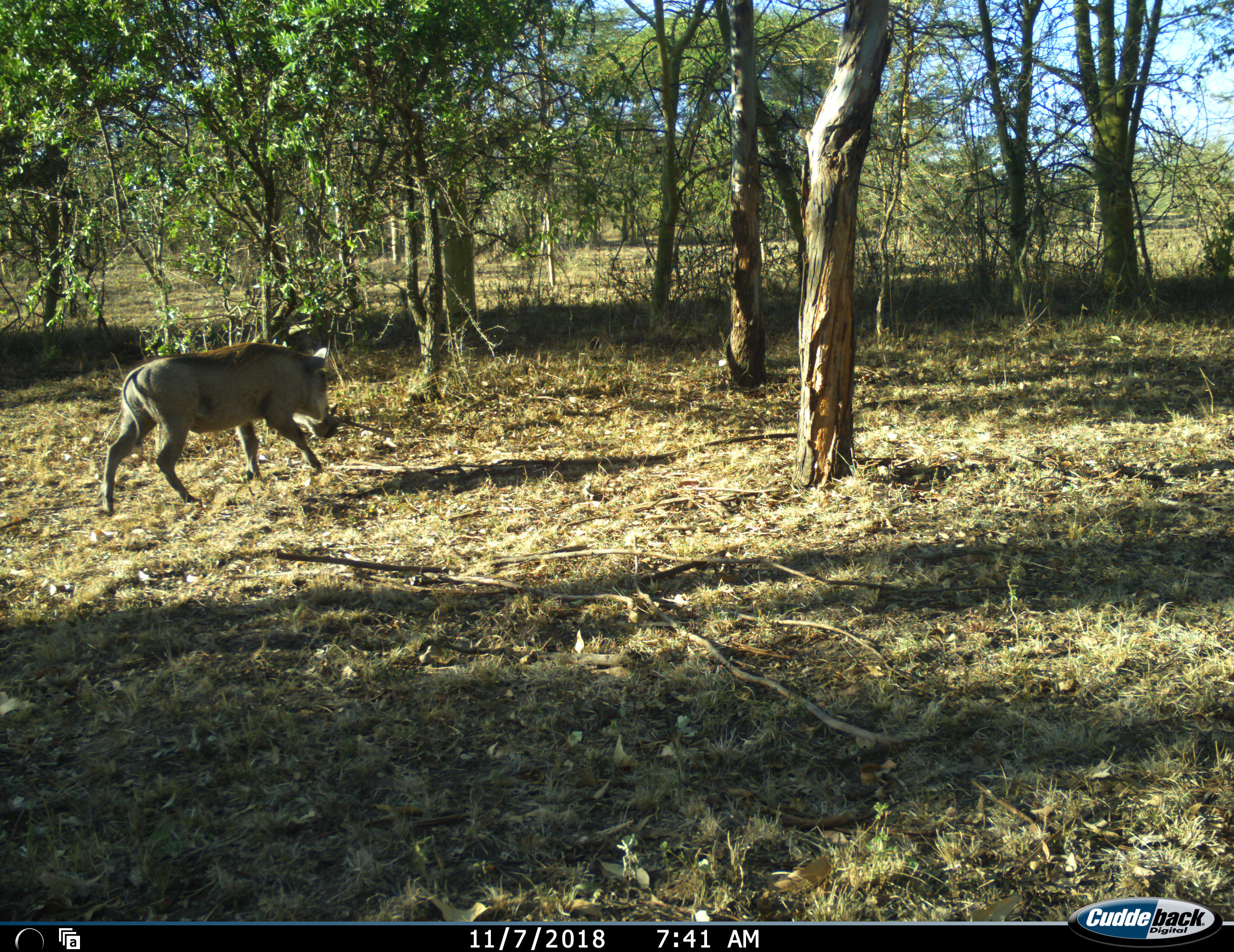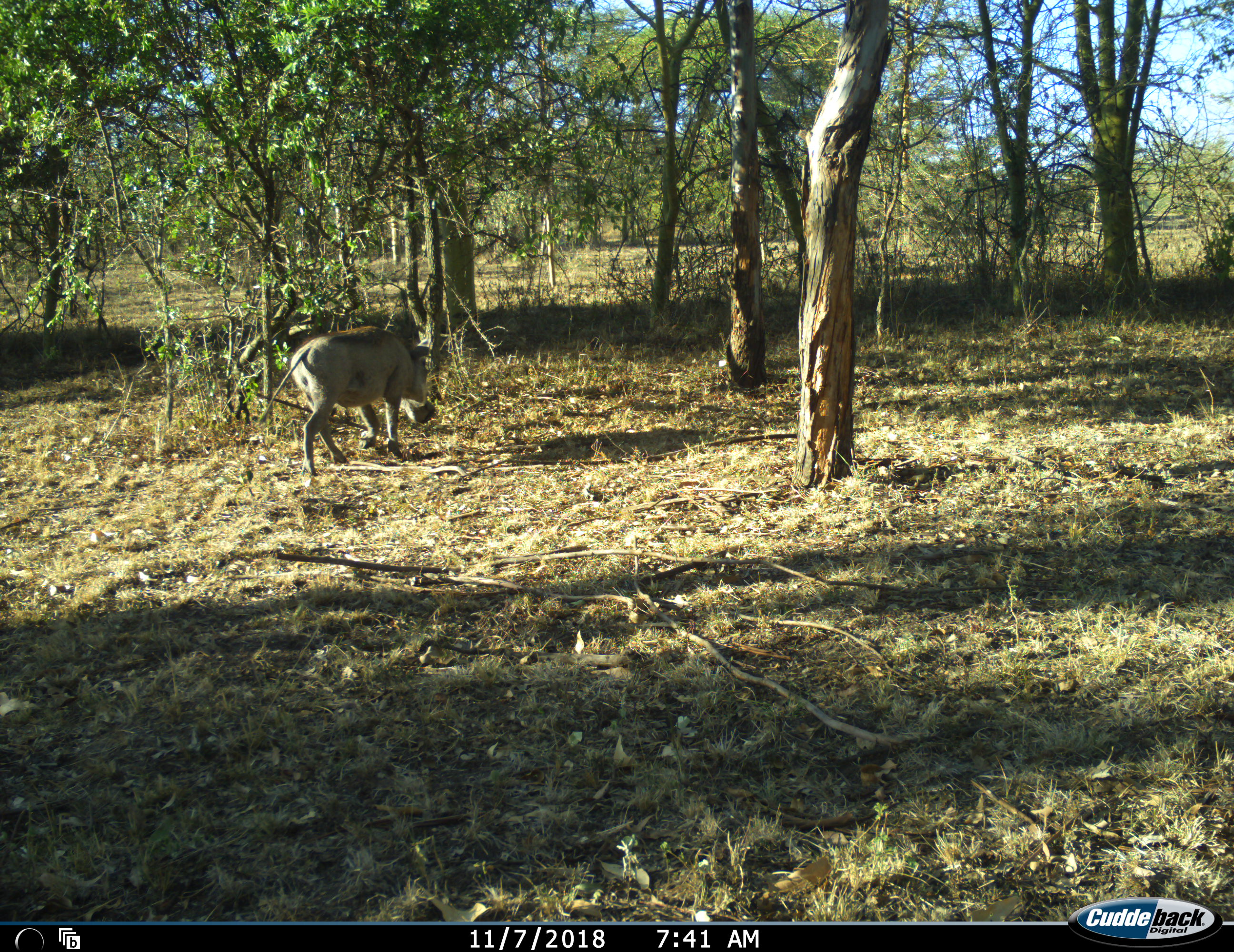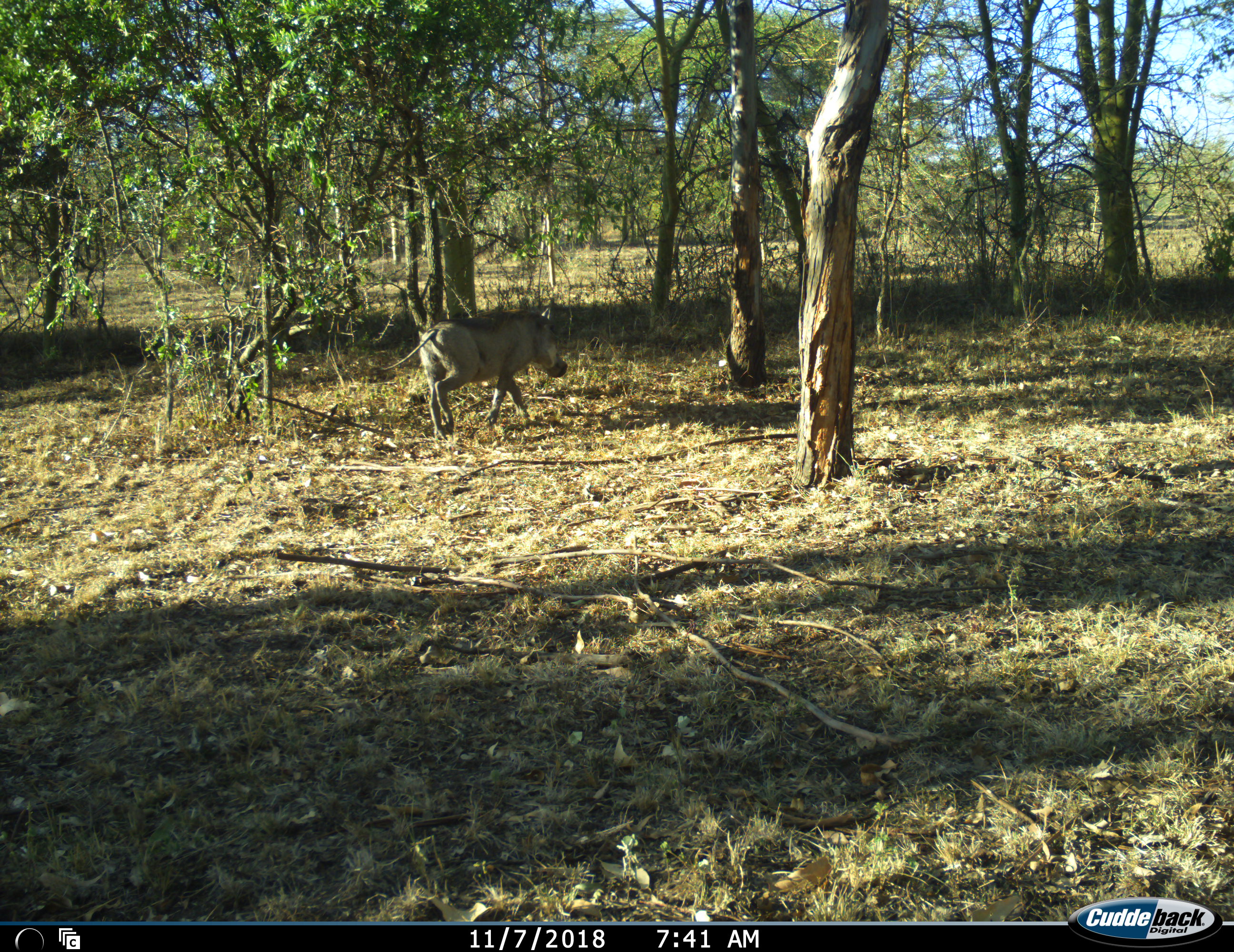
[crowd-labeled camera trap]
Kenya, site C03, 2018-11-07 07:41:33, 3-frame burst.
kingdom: Animalia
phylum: Chordata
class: Mammalia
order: Artiodactyla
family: Suidae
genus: Phacochoerus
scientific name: Phacochoerus africanus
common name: warthog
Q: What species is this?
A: Warthog (Phacochoerus africanus).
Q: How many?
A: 1.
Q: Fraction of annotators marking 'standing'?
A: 0%.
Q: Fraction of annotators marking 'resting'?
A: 0%.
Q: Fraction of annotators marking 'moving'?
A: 100%.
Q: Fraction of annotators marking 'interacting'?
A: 0%.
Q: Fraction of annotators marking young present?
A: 0%.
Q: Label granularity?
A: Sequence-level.